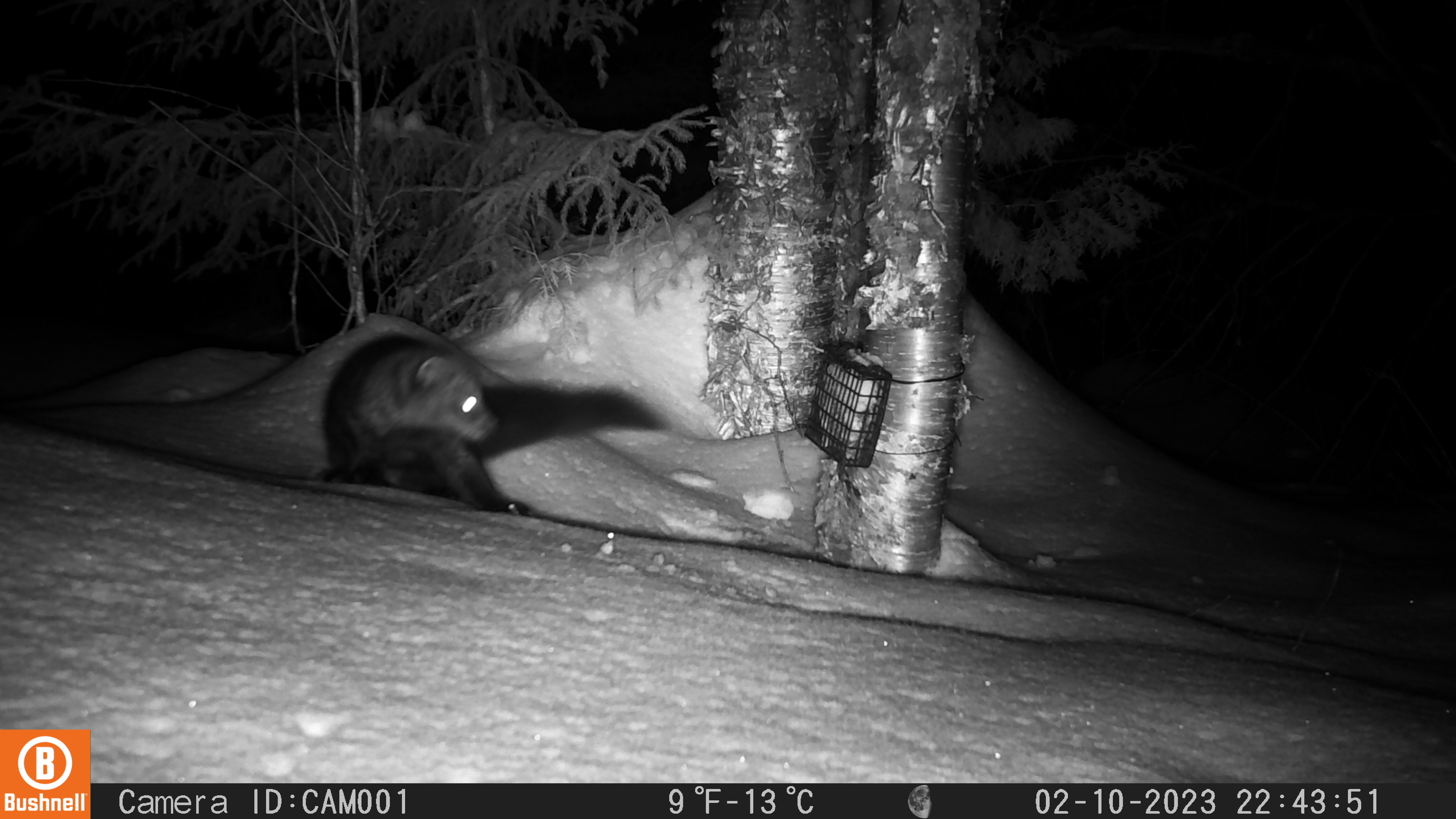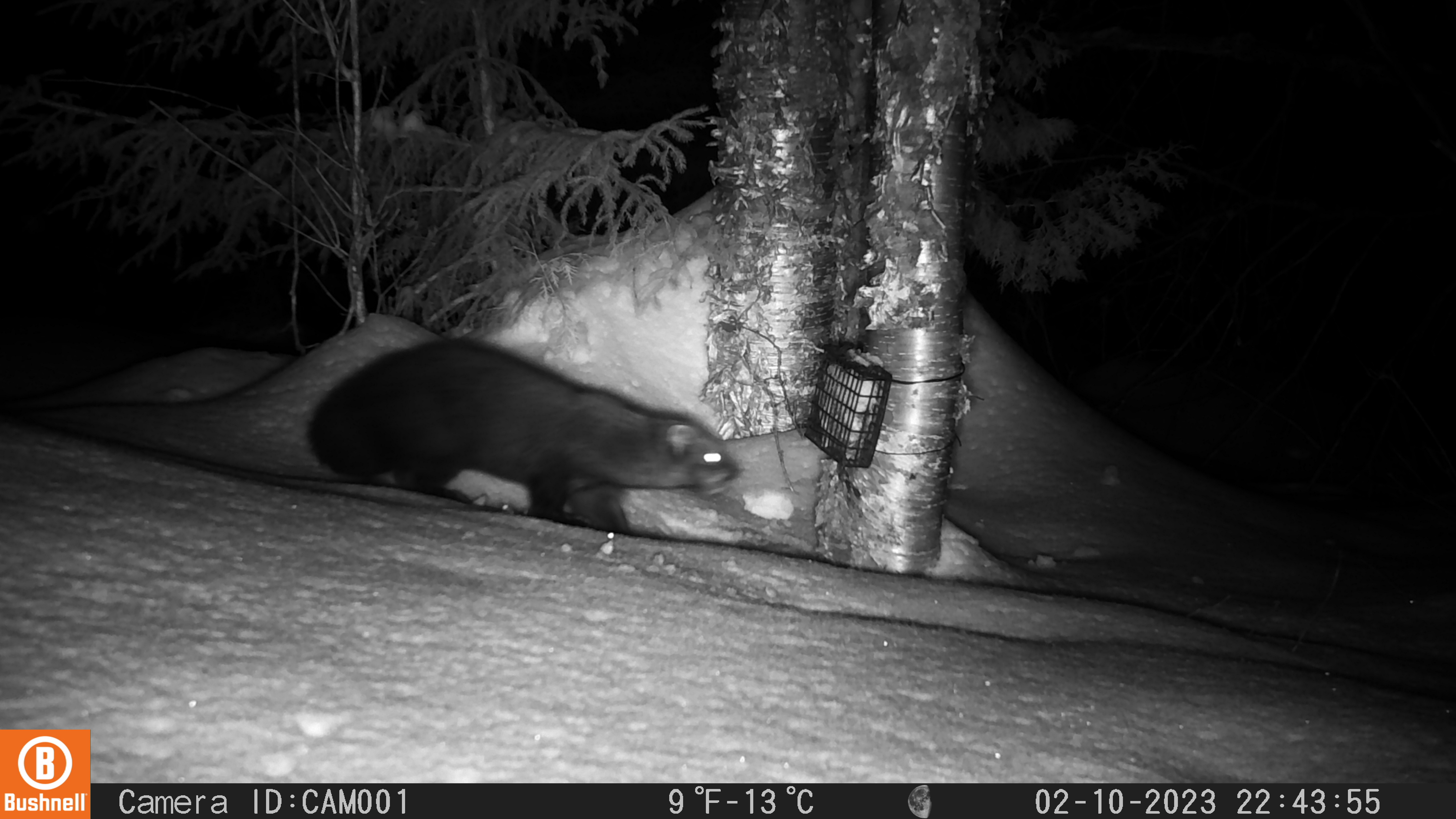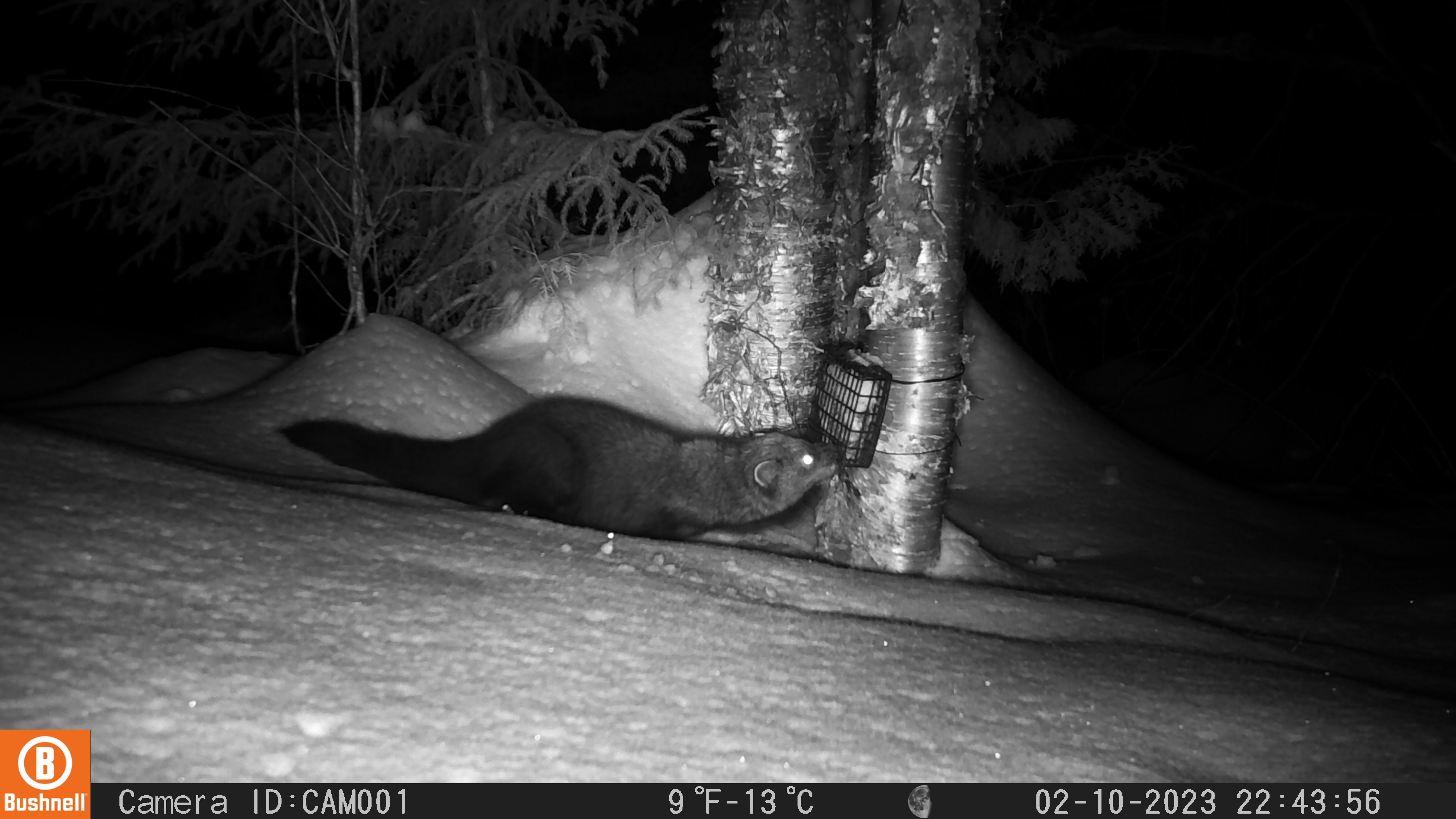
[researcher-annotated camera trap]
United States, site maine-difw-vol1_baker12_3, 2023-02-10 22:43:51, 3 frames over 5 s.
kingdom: Animalia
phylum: Chordata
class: Mammalia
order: Carnivora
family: Mustelidae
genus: Pekania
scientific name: Pekania pennanti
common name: fisher